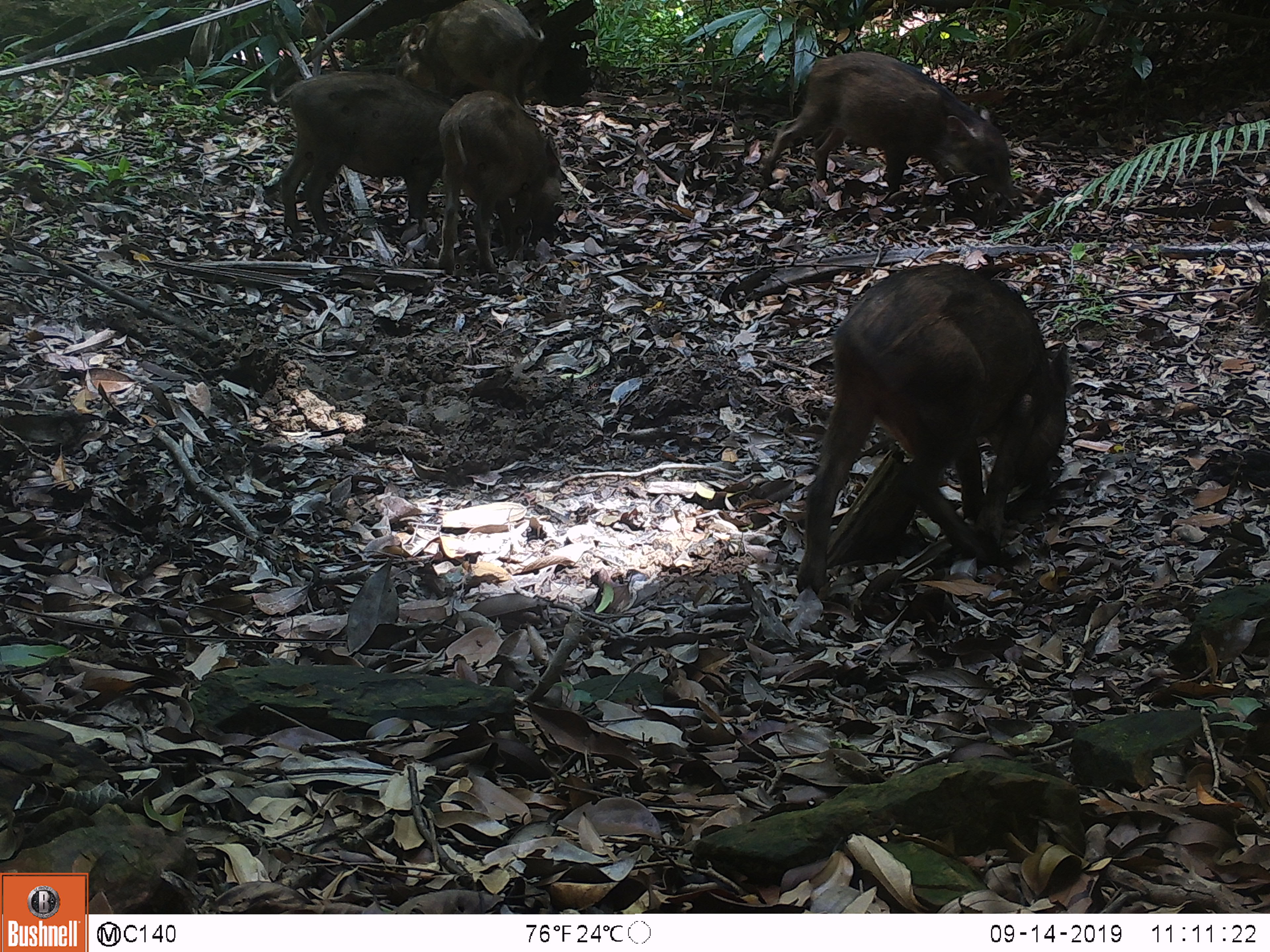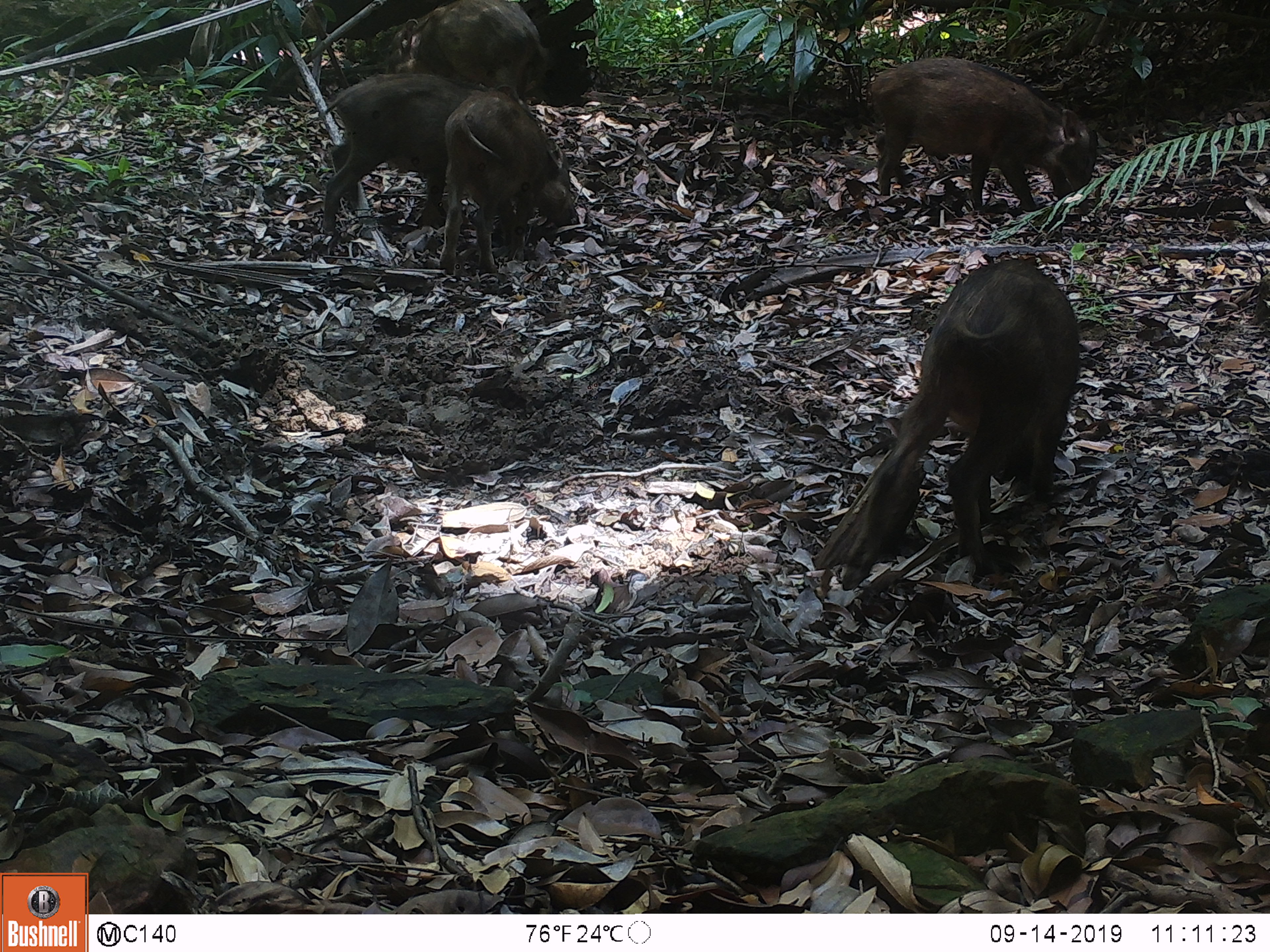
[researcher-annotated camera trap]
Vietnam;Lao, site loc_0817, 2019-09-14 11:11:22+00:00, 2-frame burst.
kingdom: Animalia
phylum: Chordata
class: Mammalia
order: Artiodactyla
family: Suidae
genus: Sus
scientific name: Sus scrofa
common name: eurasian wild pig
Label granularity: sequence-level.